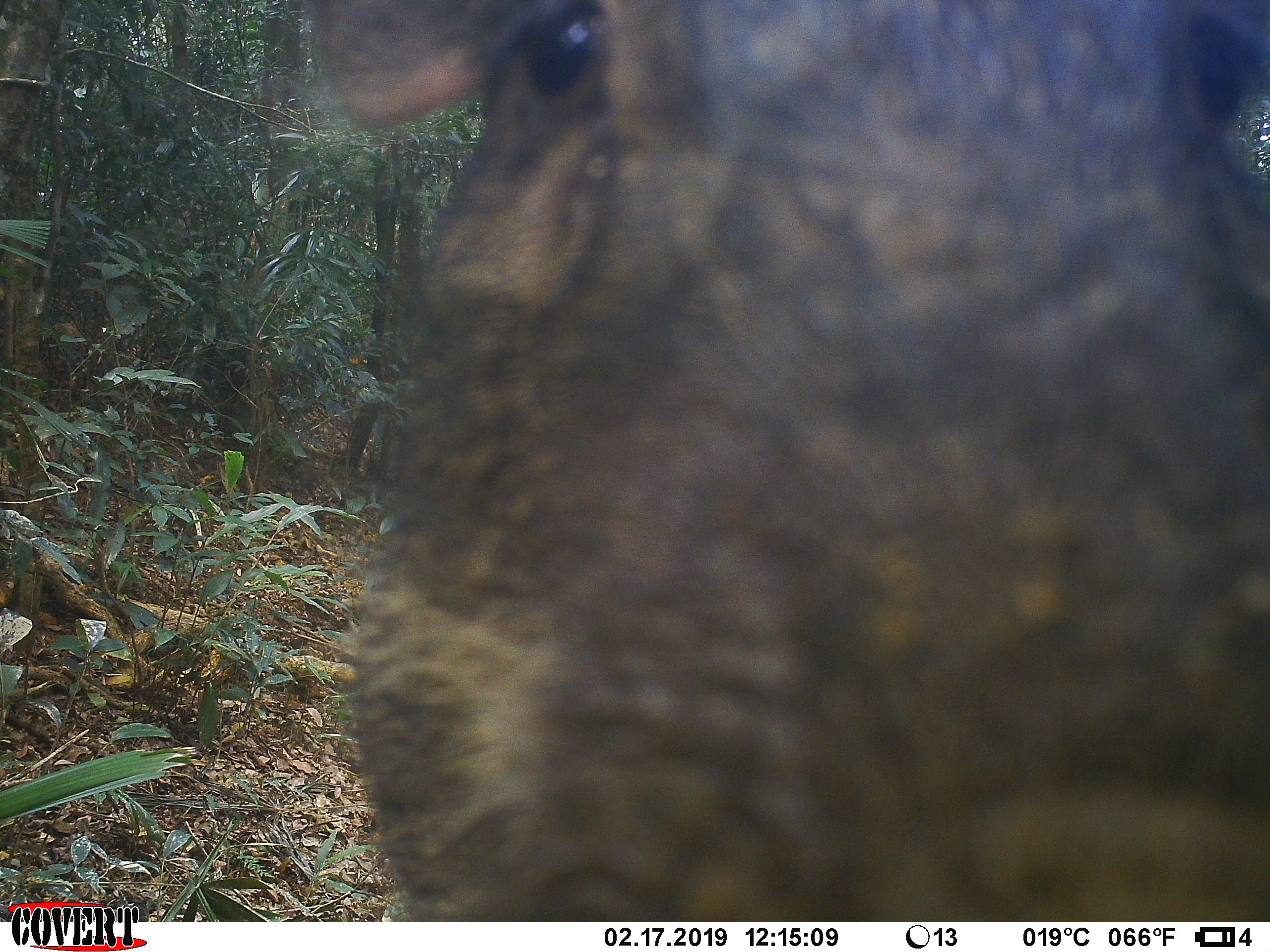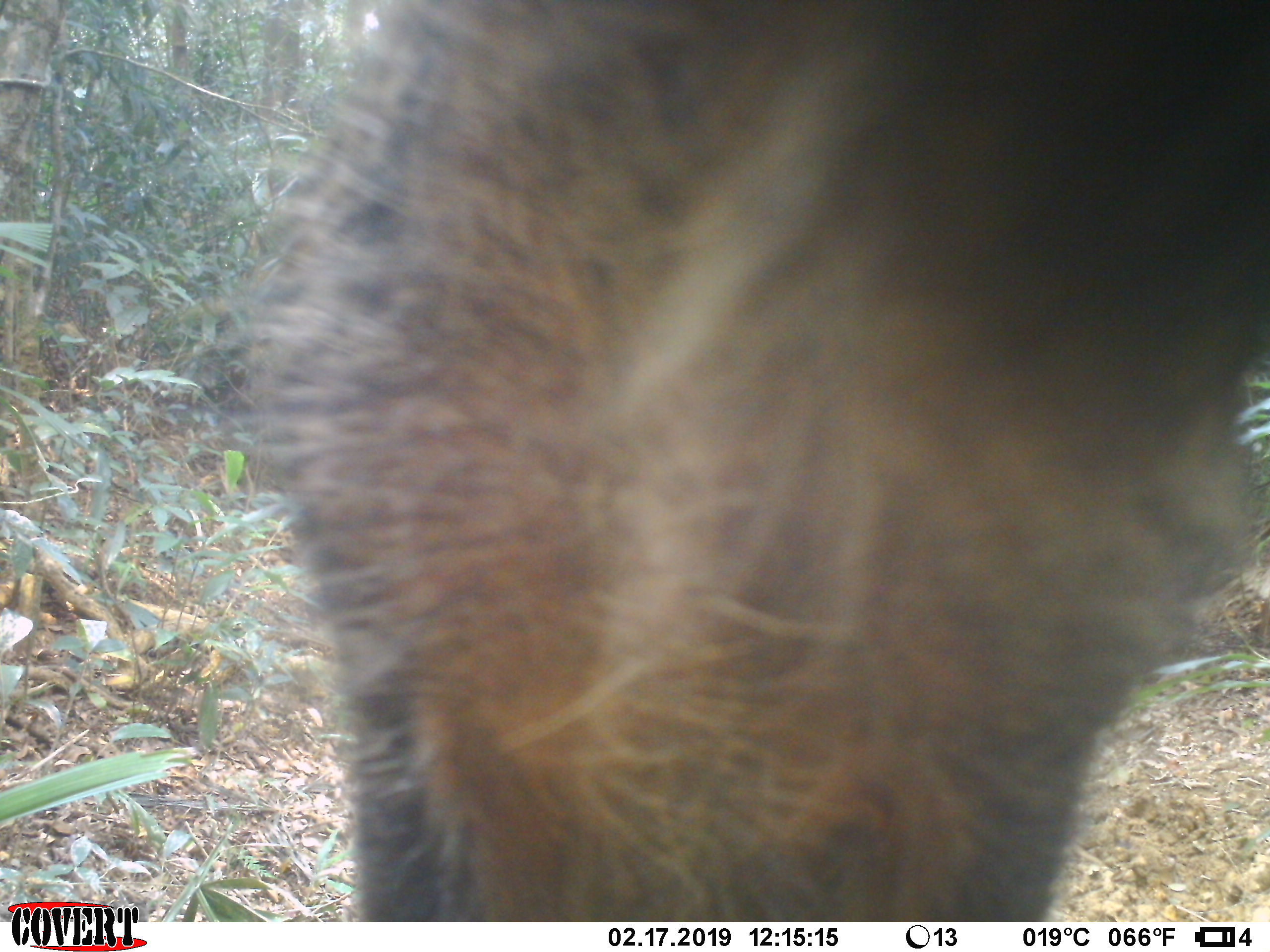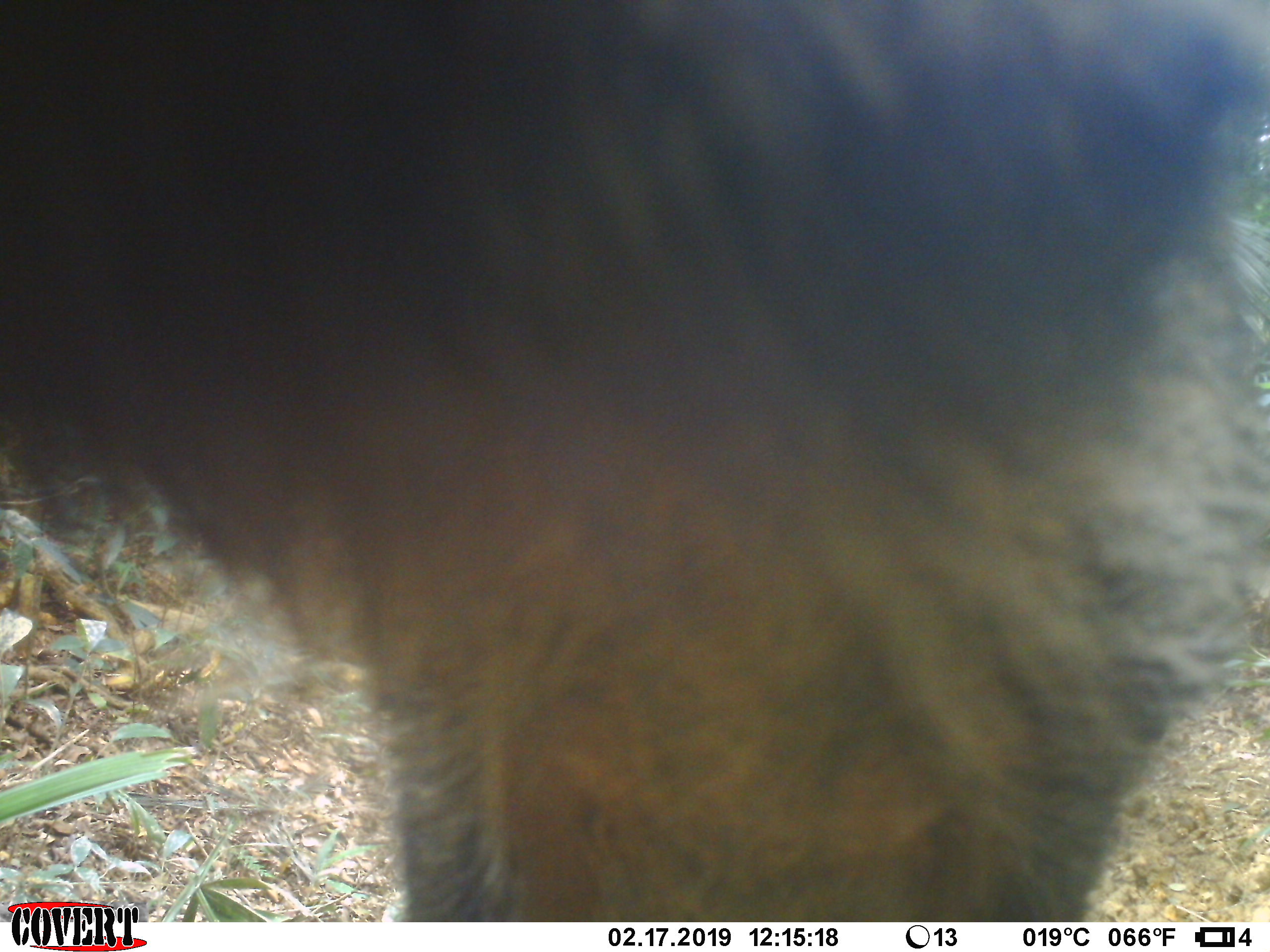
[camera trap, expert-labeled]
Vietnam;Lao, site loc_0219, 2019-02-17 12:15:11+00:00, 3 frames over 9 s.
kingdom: Animalia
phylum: Chordata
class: Mammalia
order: Artiodactyla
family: Suidae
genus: Sus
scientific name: Sus scrofa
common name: eurasian wild pig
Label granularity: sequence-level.